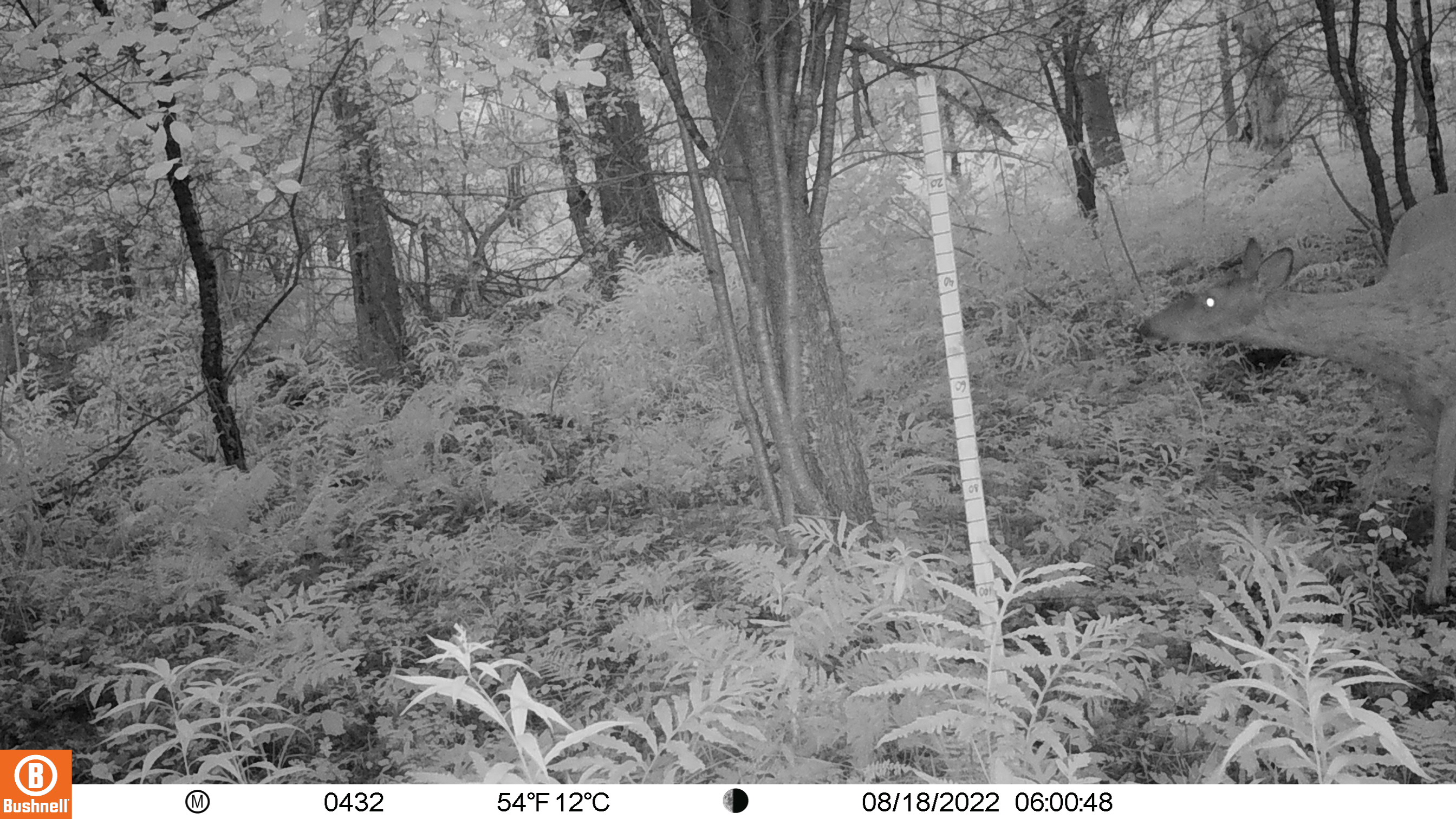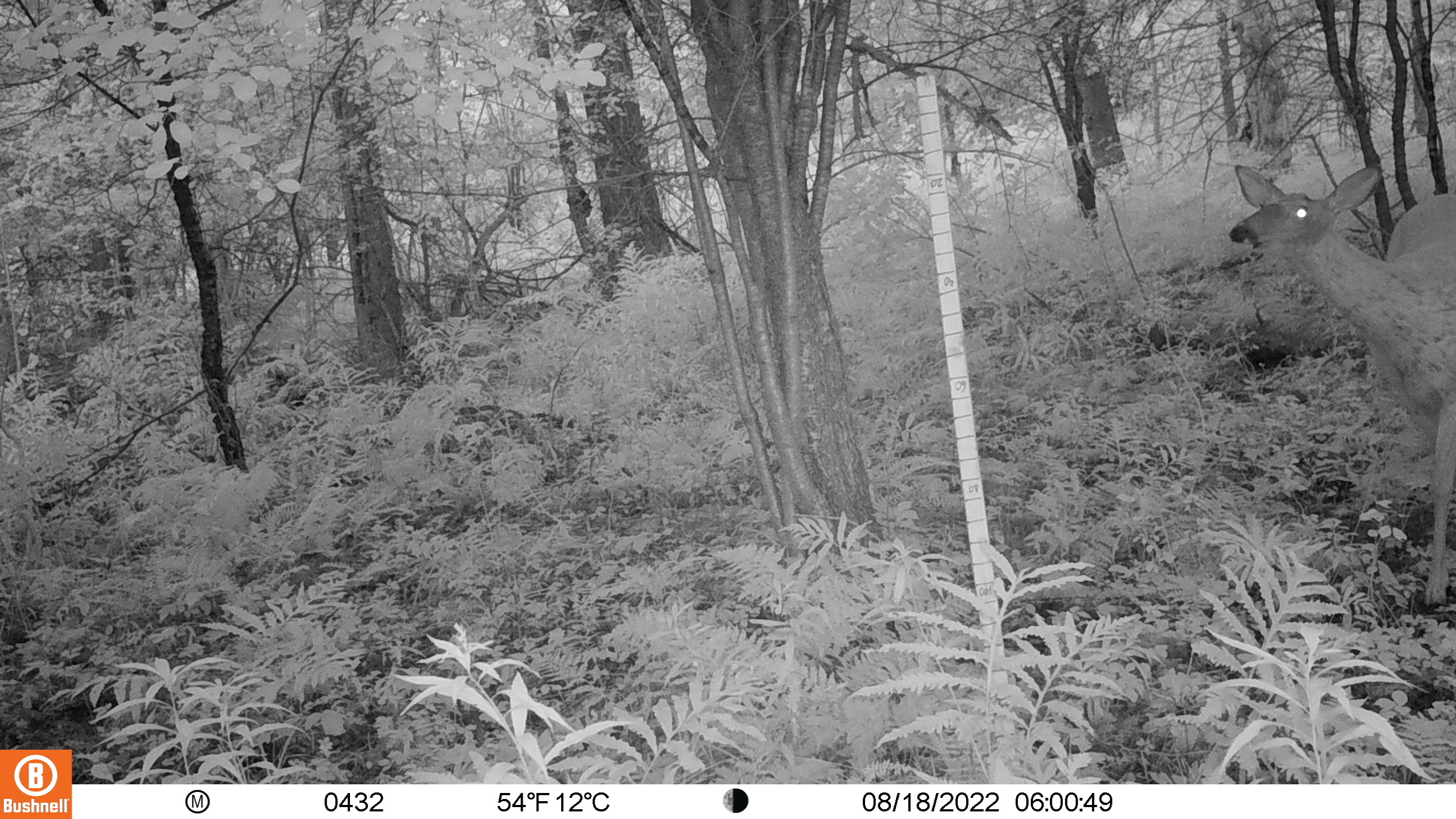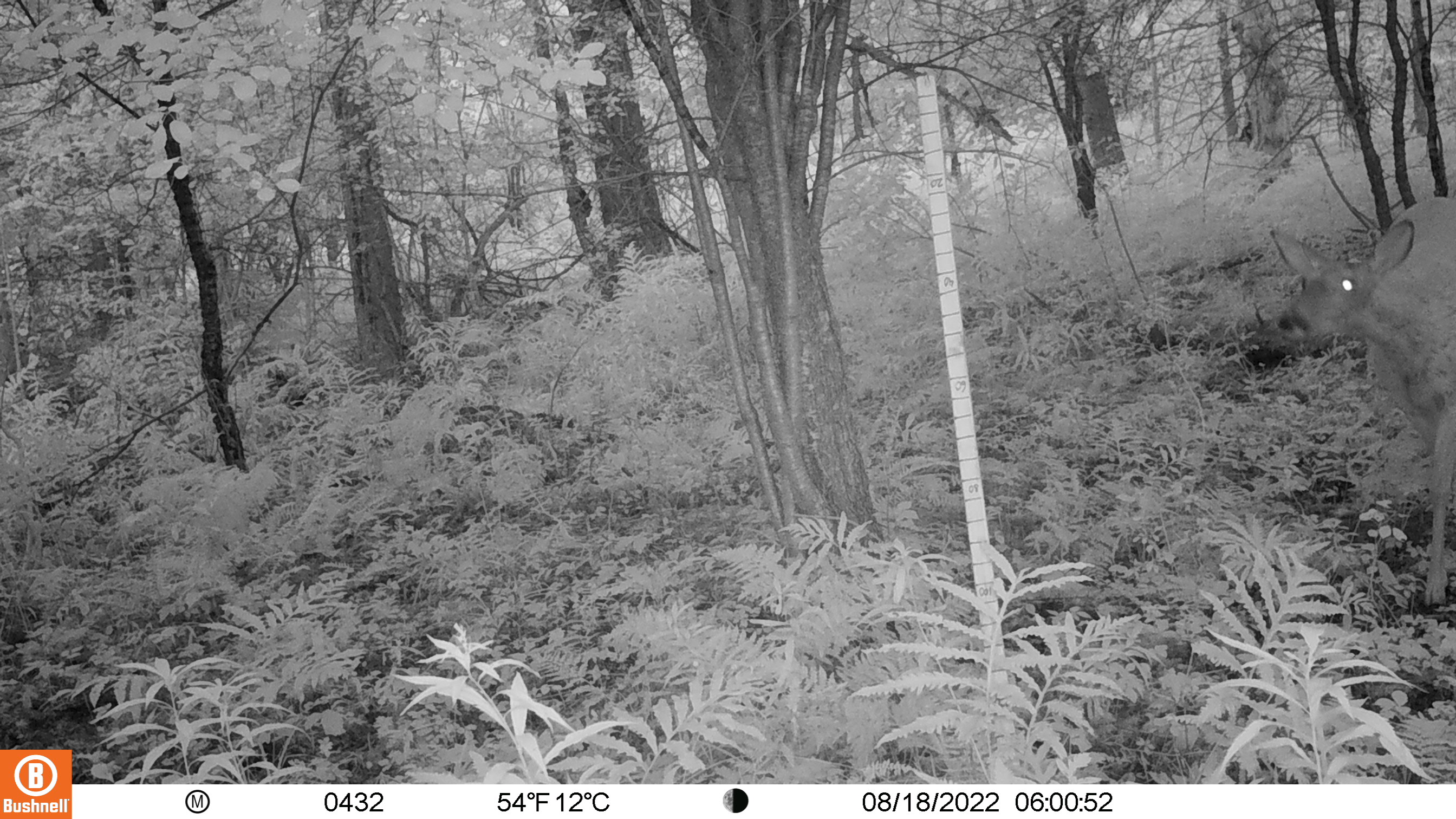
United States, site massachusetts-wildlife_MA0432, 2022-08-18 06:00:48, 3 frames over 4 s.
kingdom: Animalia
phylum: Chordata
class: Mammalia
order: Artiodactyla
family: Cervidae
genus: Odocoileus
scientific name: Odocoileus virginianus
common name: white-tailed deer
White-tailed deer (Odocoileus virginianus).